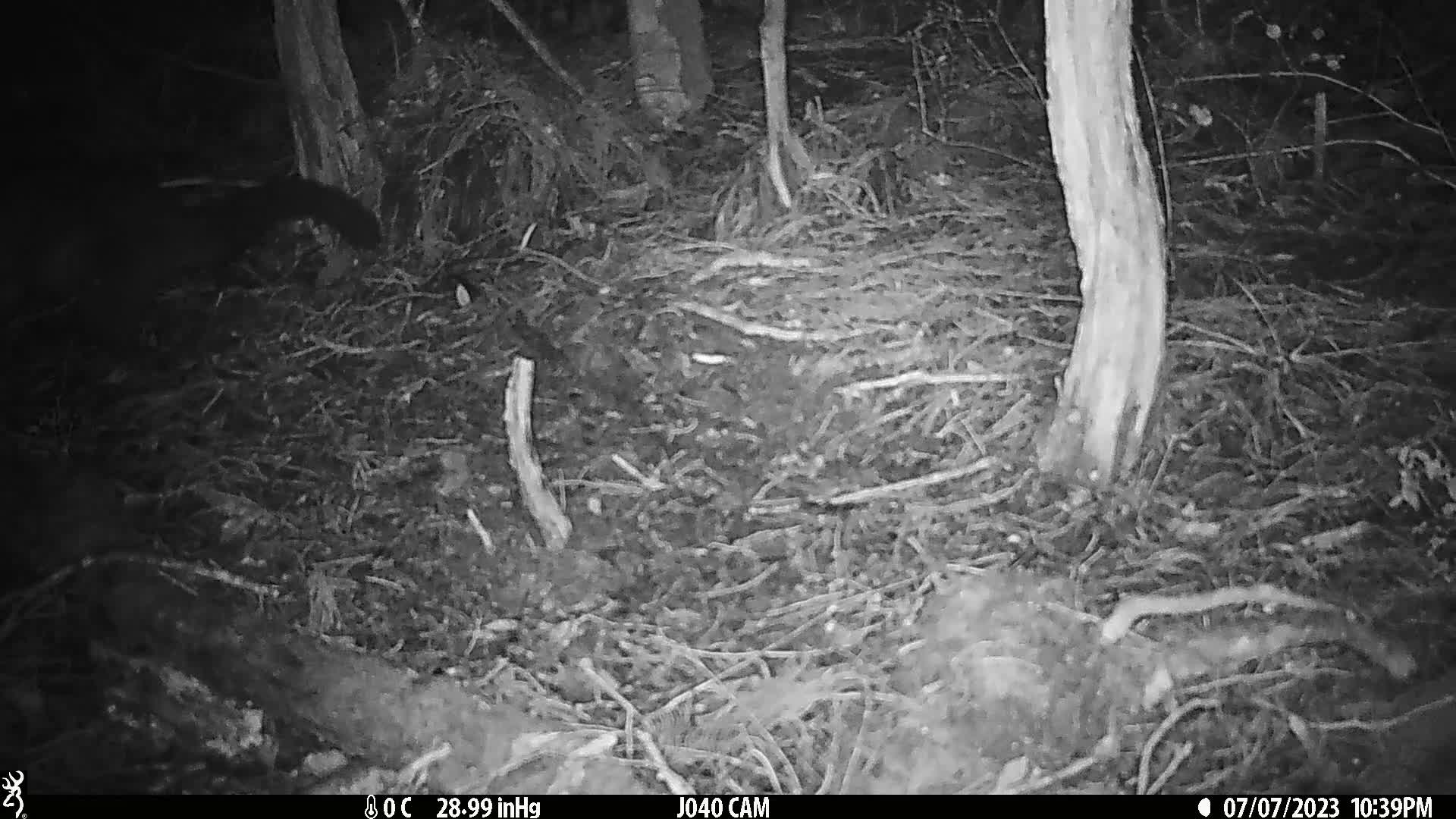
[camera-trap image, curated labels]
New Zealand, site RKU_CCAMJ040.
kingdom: Animalia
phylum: Chordata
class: Mammalia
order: Diprotodontia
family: Phalangeridae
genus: Trichosurus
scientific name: Trichosurus vulpecula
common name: common brushtail possum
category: possum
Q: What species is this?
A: Possum (common brushtail possum) (Trichosurus vulpecula).